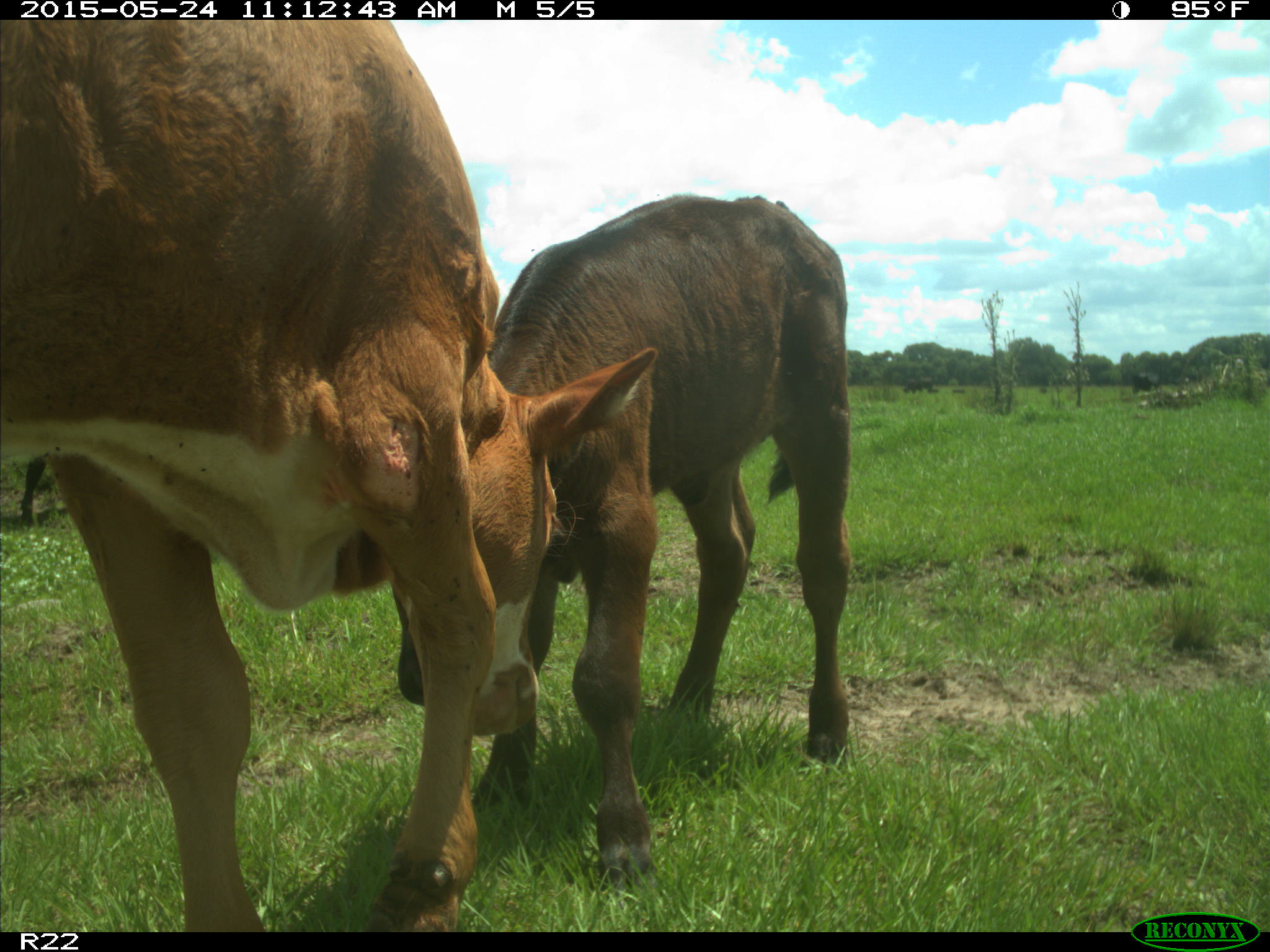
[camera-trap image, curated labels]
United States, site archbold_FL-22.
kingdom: Animalia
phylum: Chordata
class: Mammalia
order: Artiodactyla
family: Bovidae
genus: Bos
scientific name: Bos taurus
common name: domestic cow